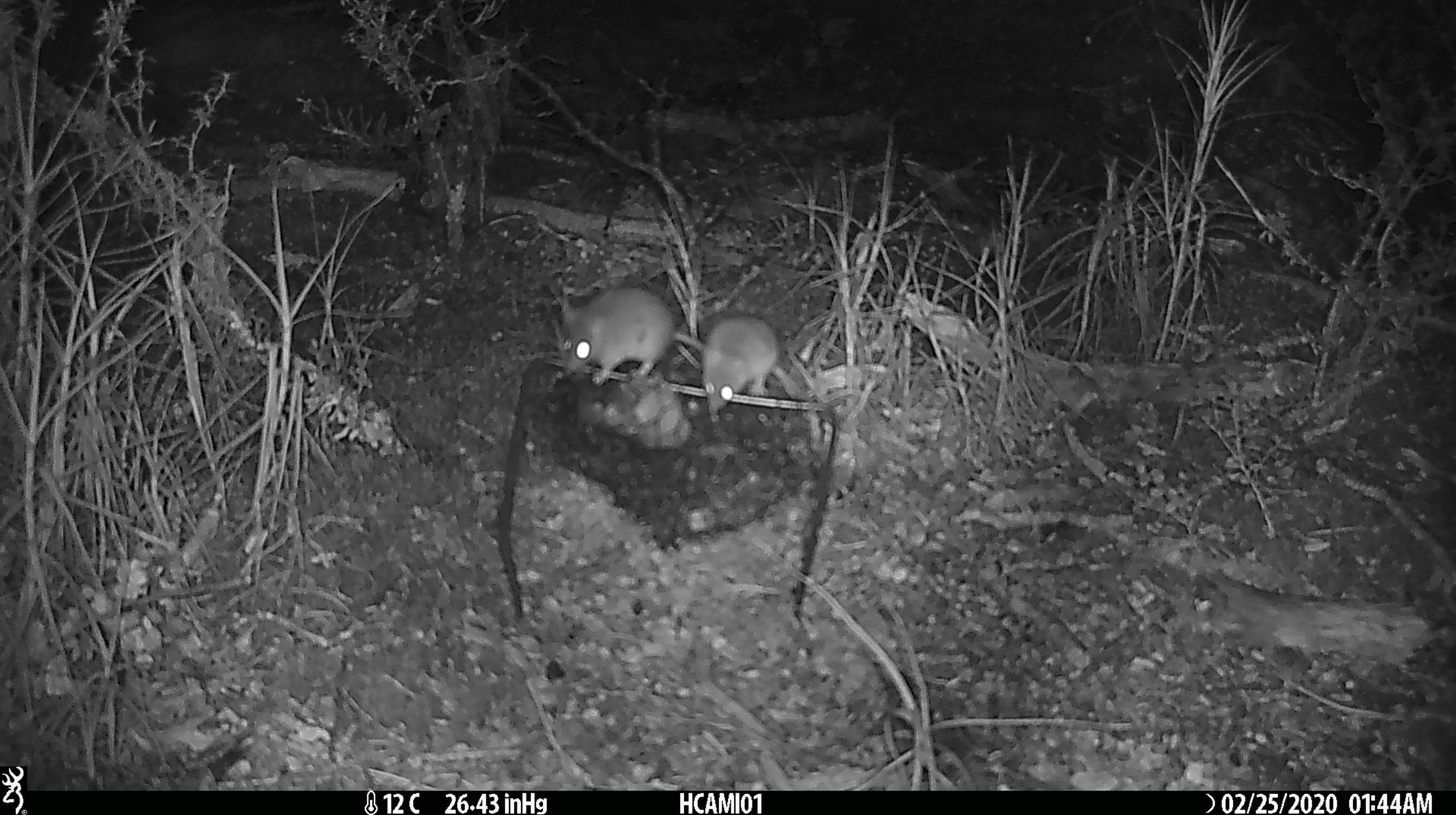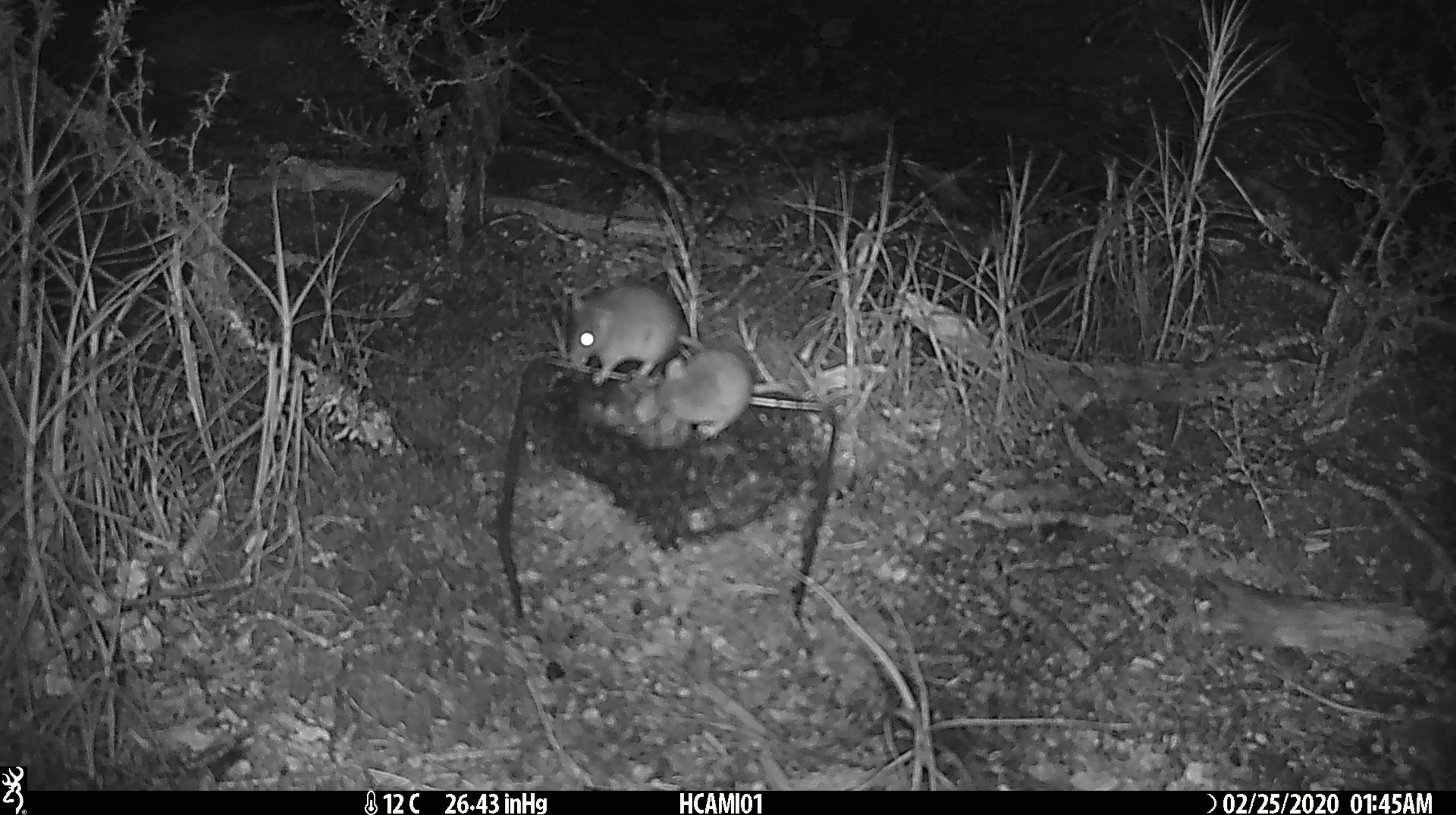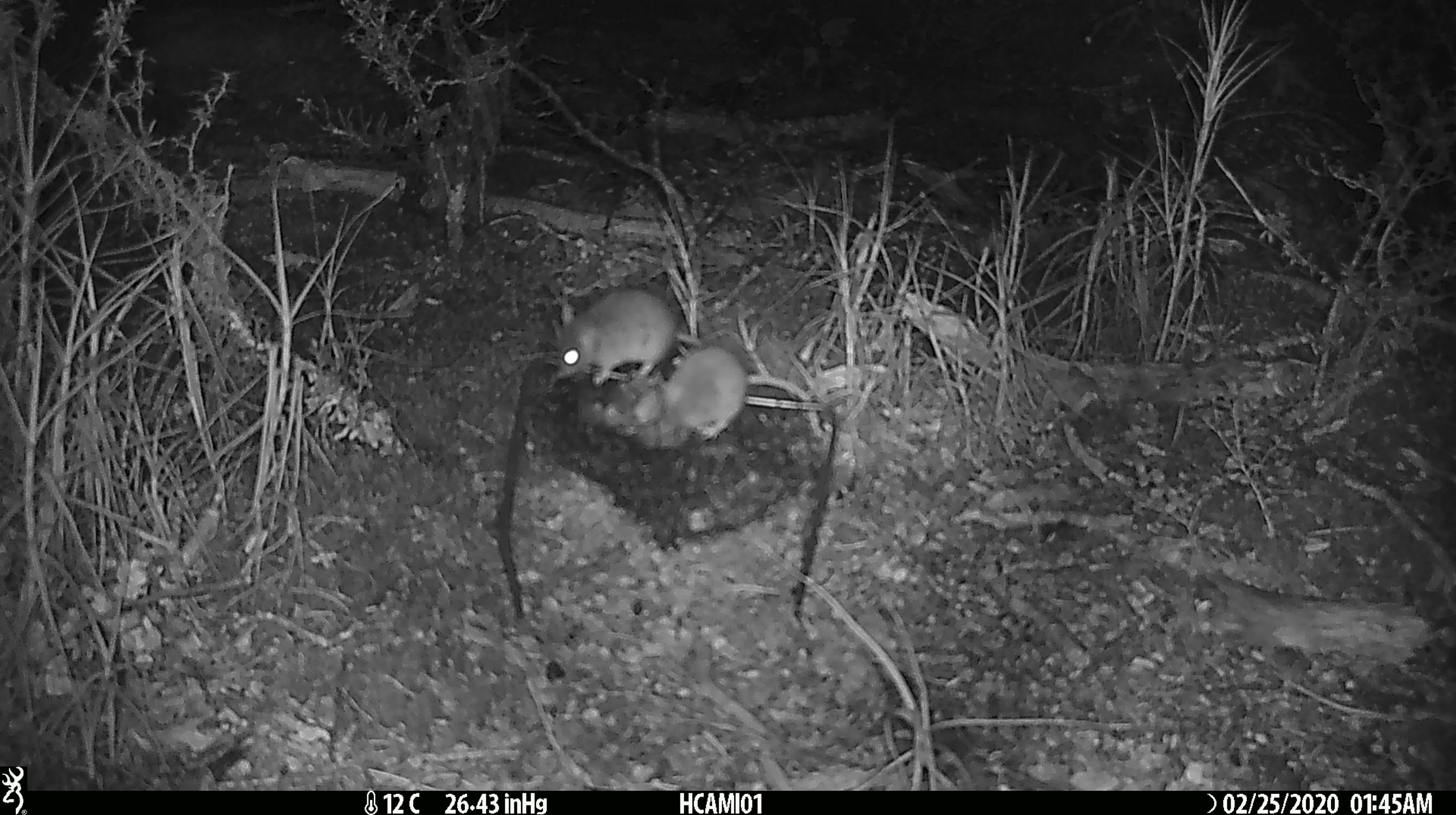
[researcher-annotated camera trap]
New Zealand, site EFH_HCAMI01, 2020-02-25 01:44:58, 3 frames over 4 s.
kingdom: Animalia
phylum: Chordata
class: Mammalia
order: Rodentia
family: Muridae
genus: Mus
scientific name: Mus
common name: mouse